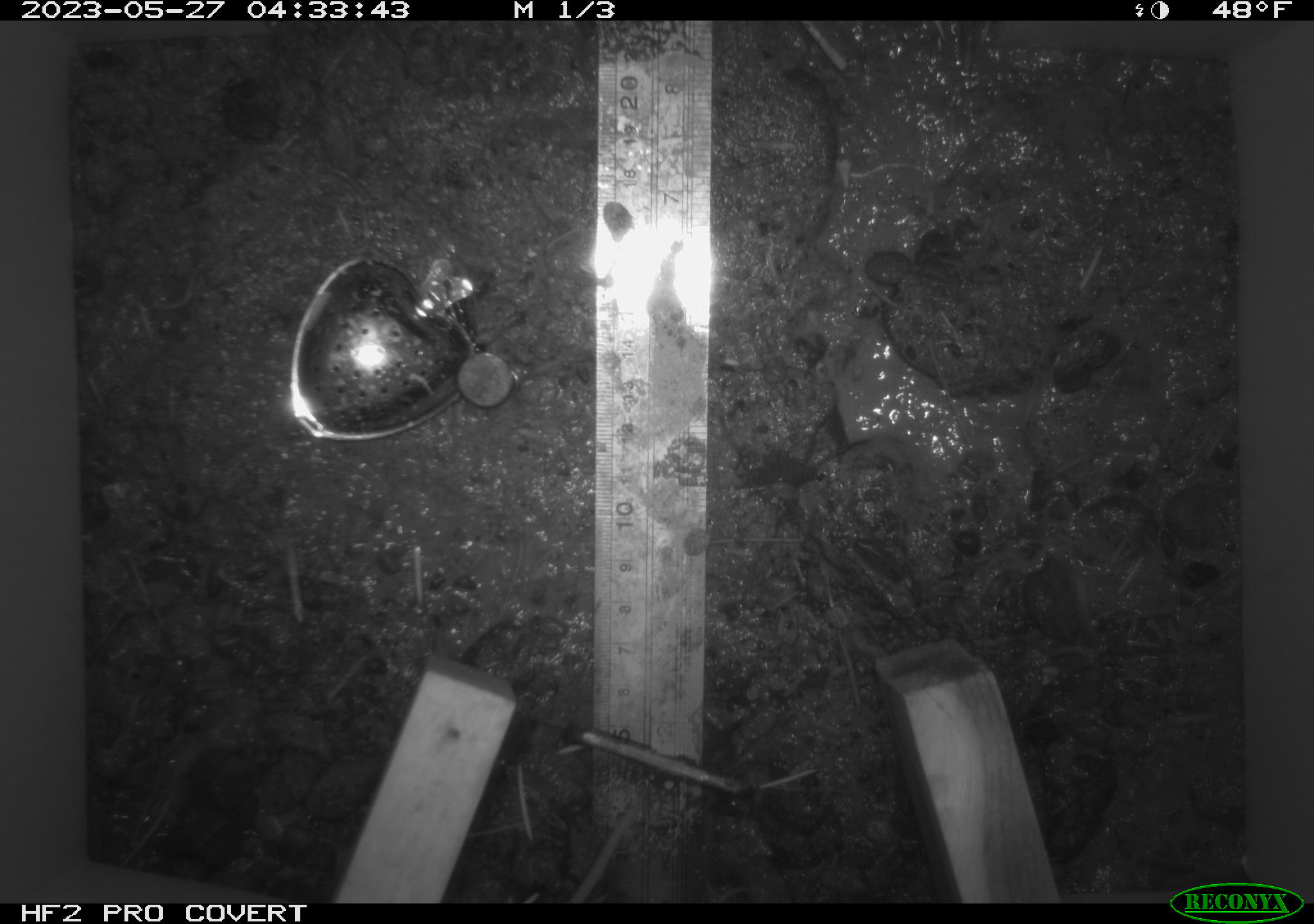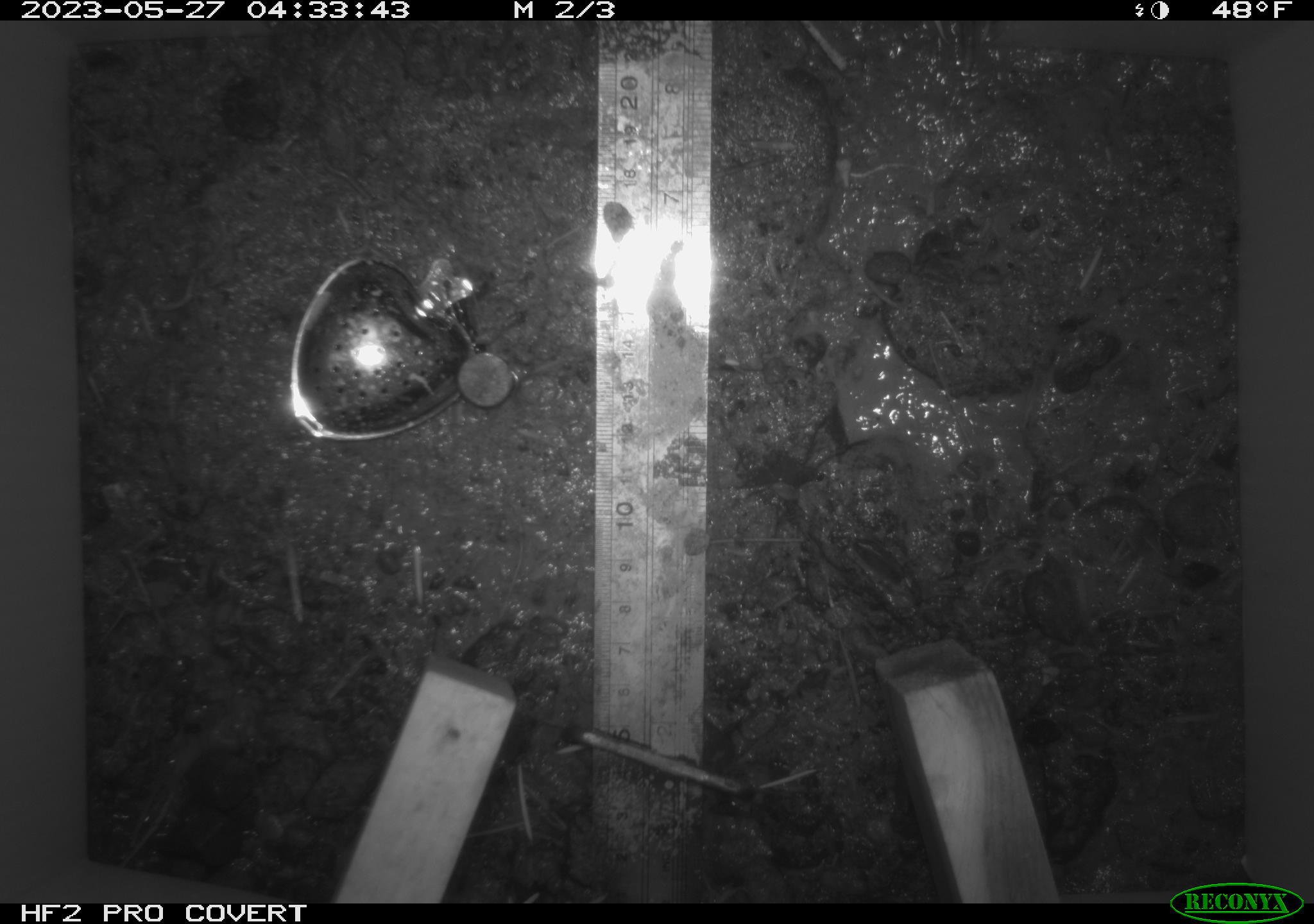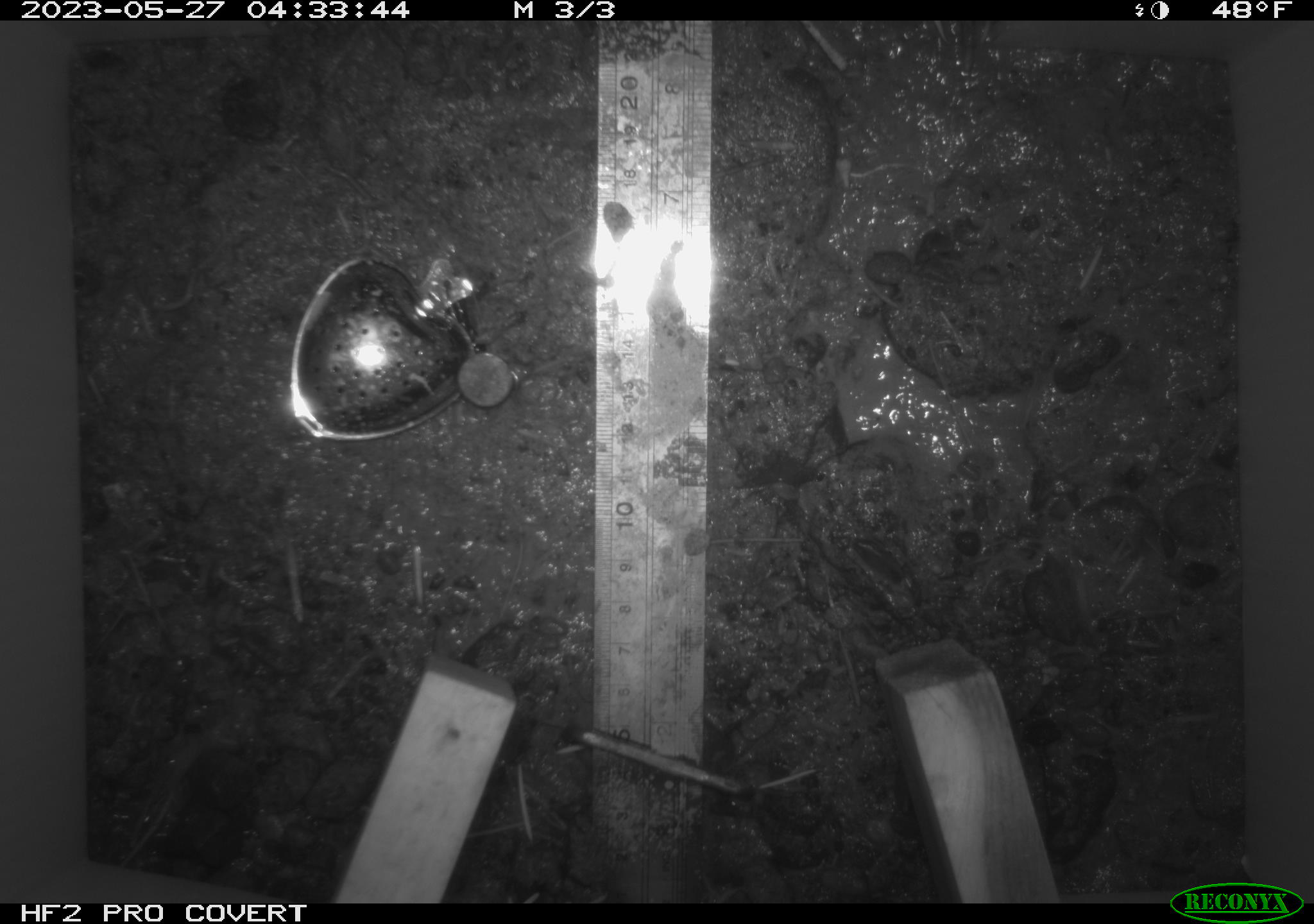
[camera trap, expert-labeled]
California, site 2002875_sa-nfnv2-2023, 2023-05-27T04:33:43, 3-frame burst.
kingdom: Animalia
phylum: Chordata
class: Mammalia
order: Rodentia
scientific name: Rodentia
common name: mouse species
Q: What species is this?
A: Mouse species (Rodentia).